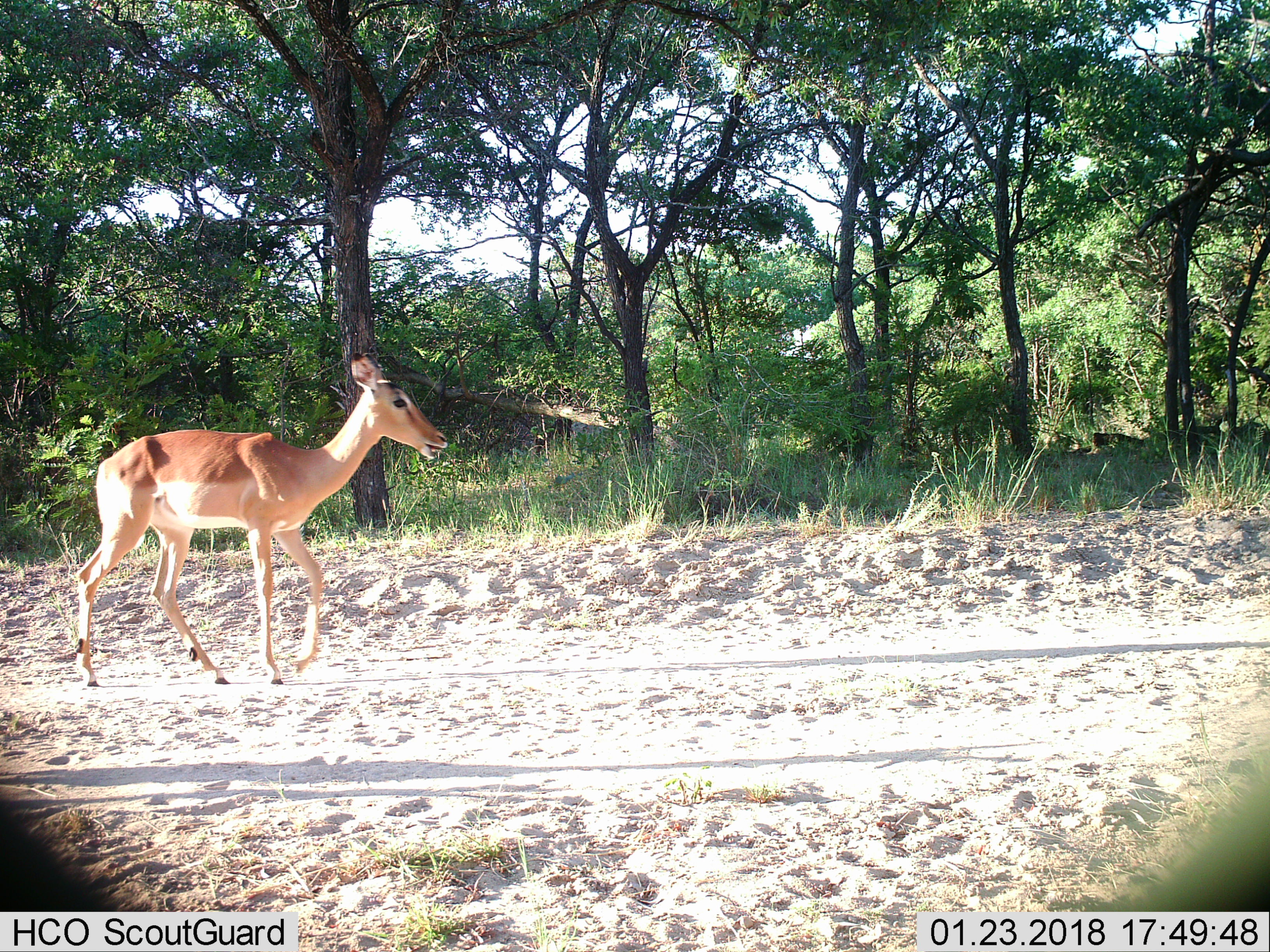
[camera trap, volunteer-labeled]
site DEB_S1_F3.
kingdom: Animalia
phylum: Chordata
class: Mammalia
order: Artiodactyla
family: Bovidae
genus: Aepyceros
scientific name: Aepyceros melampus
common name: impala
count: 1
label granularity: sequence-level